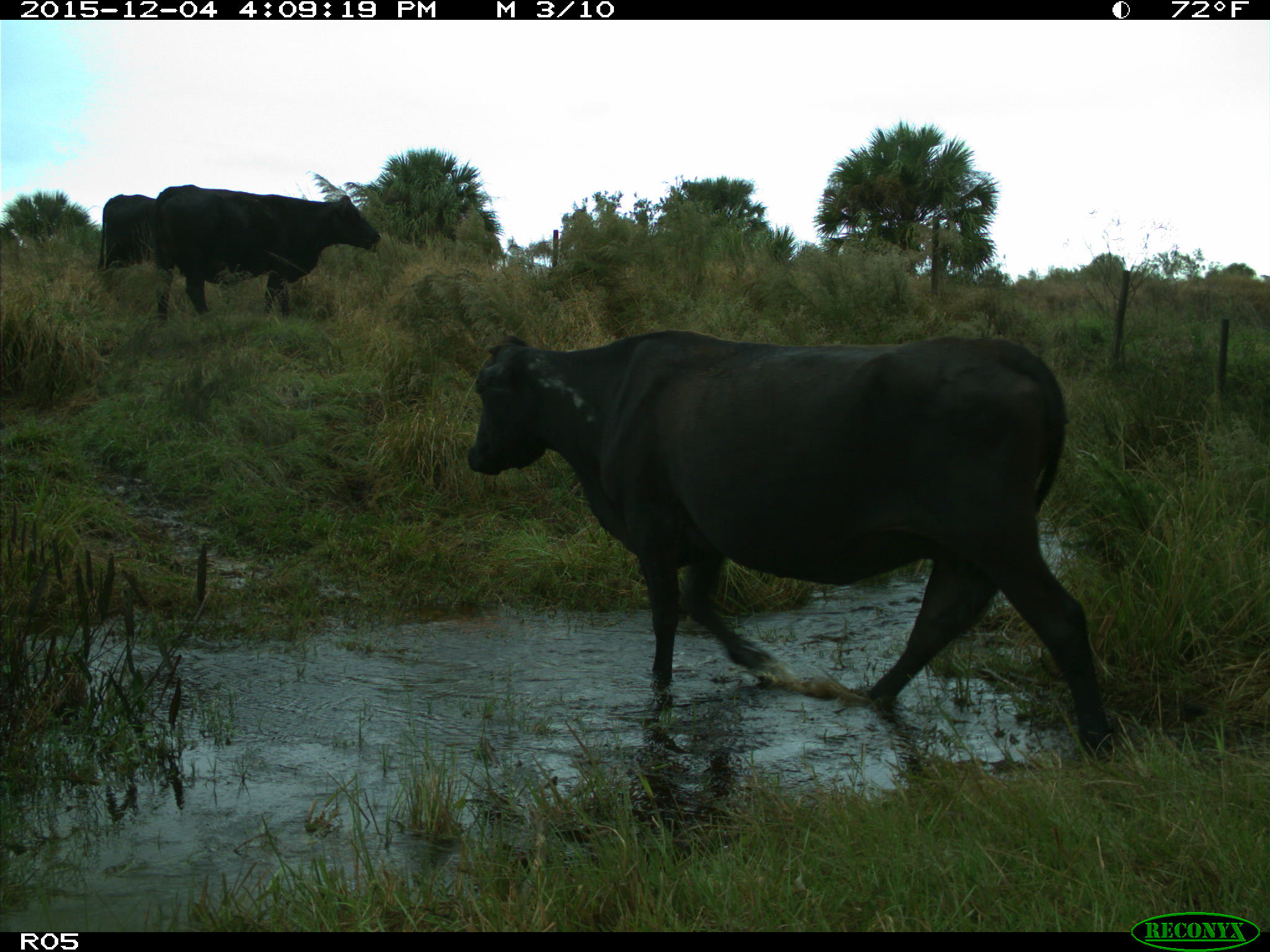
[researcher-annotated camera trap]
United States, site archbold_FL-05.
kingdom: Animalia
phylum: Chordata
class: Mammalia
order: Artiodactyla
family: Bovidae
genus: Bos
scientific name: Bos taurus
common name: domestic cow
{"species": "Bos taurus (domestic cow)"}